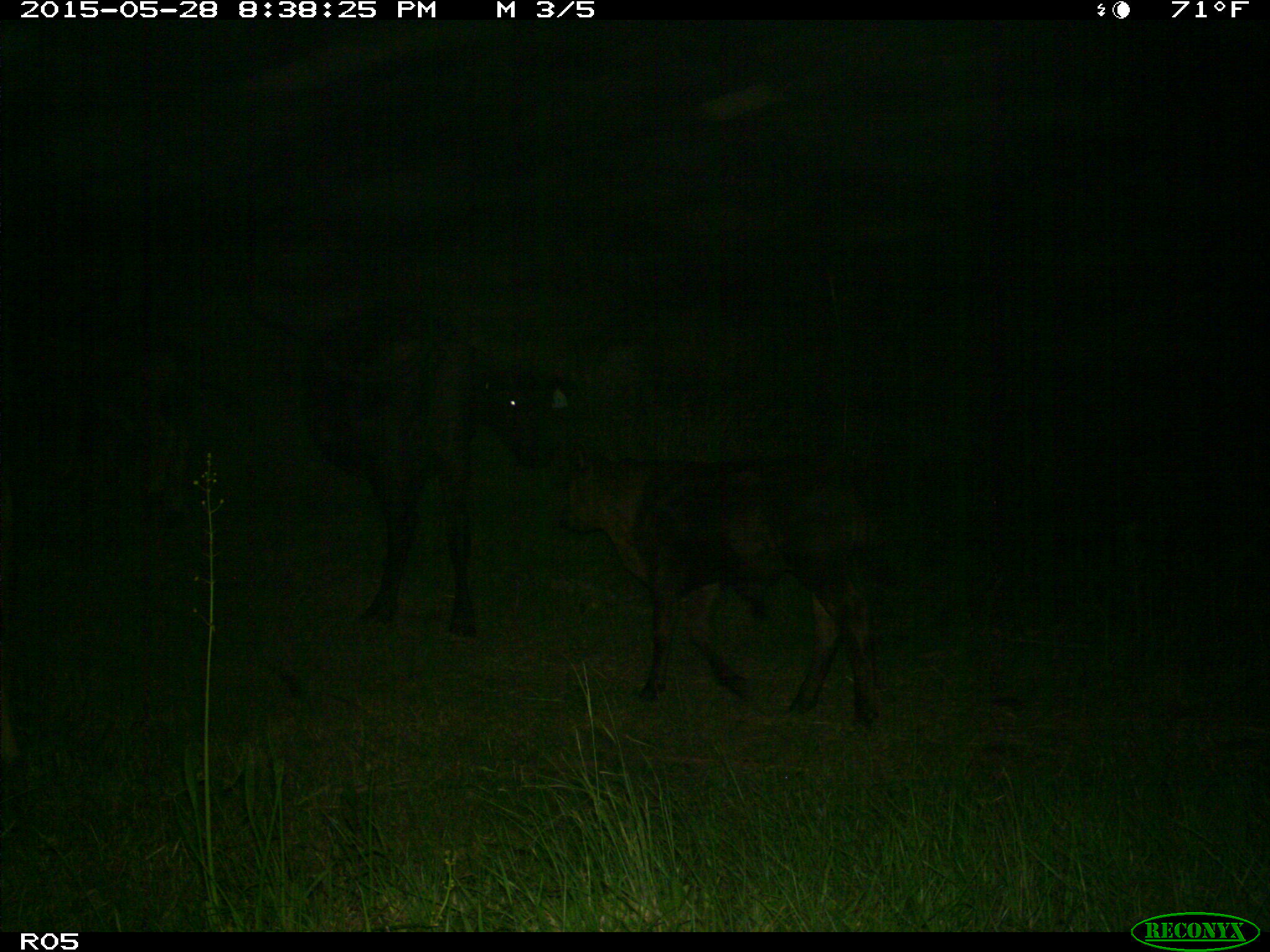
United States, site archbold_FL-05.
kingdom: Animalia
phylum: Chordata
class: Mammalia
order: Artiodactyla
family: Bovidae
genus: Bos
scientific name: Bos taurus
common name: domestic cow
Bos taurus (domestic cow).